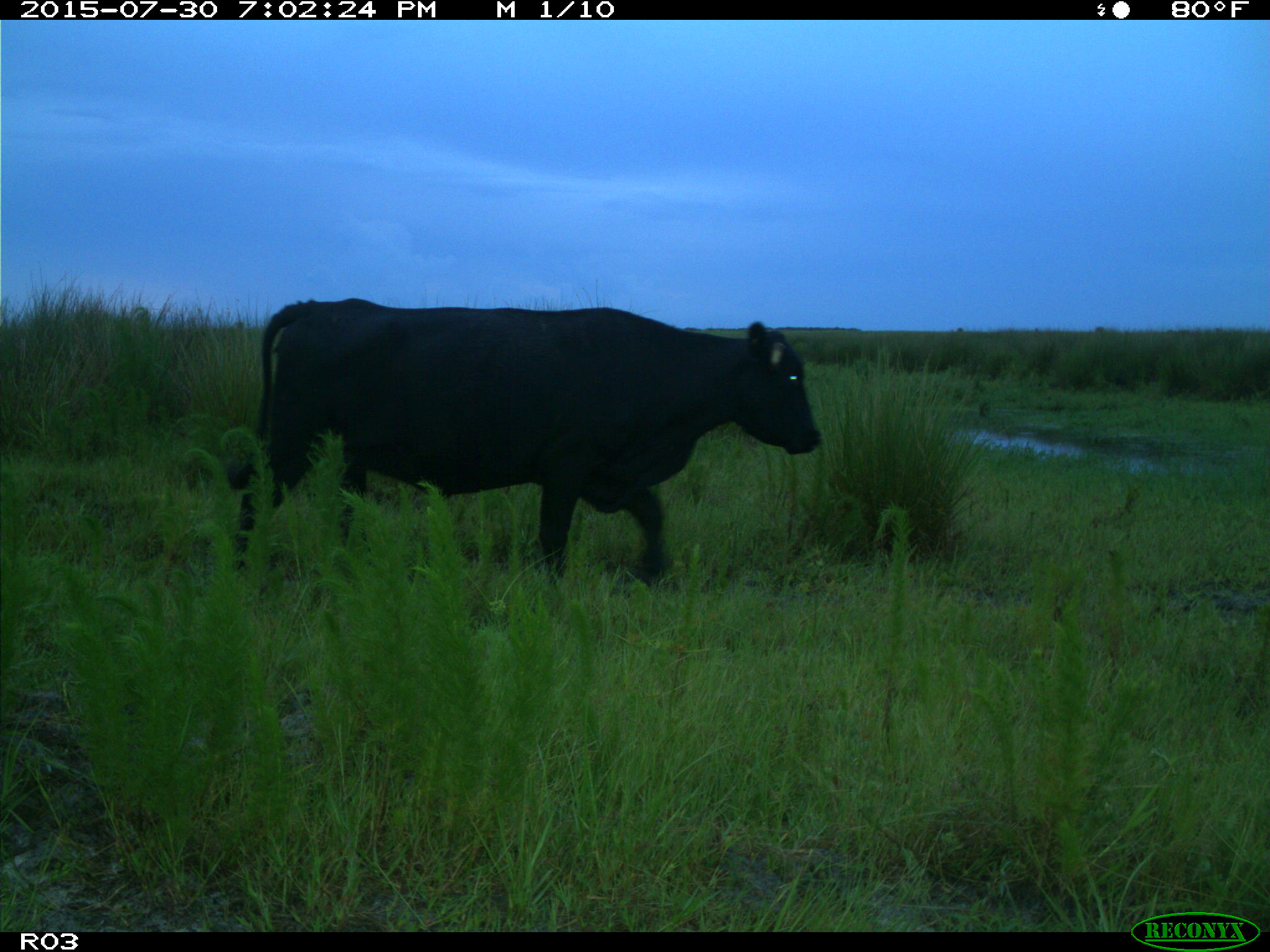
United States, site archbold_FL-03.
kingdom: Animalia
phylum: Chordata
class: Mammalia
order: Artiodactyla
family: Bovidae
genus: Bos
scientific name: Bos taurus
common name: domestic cow